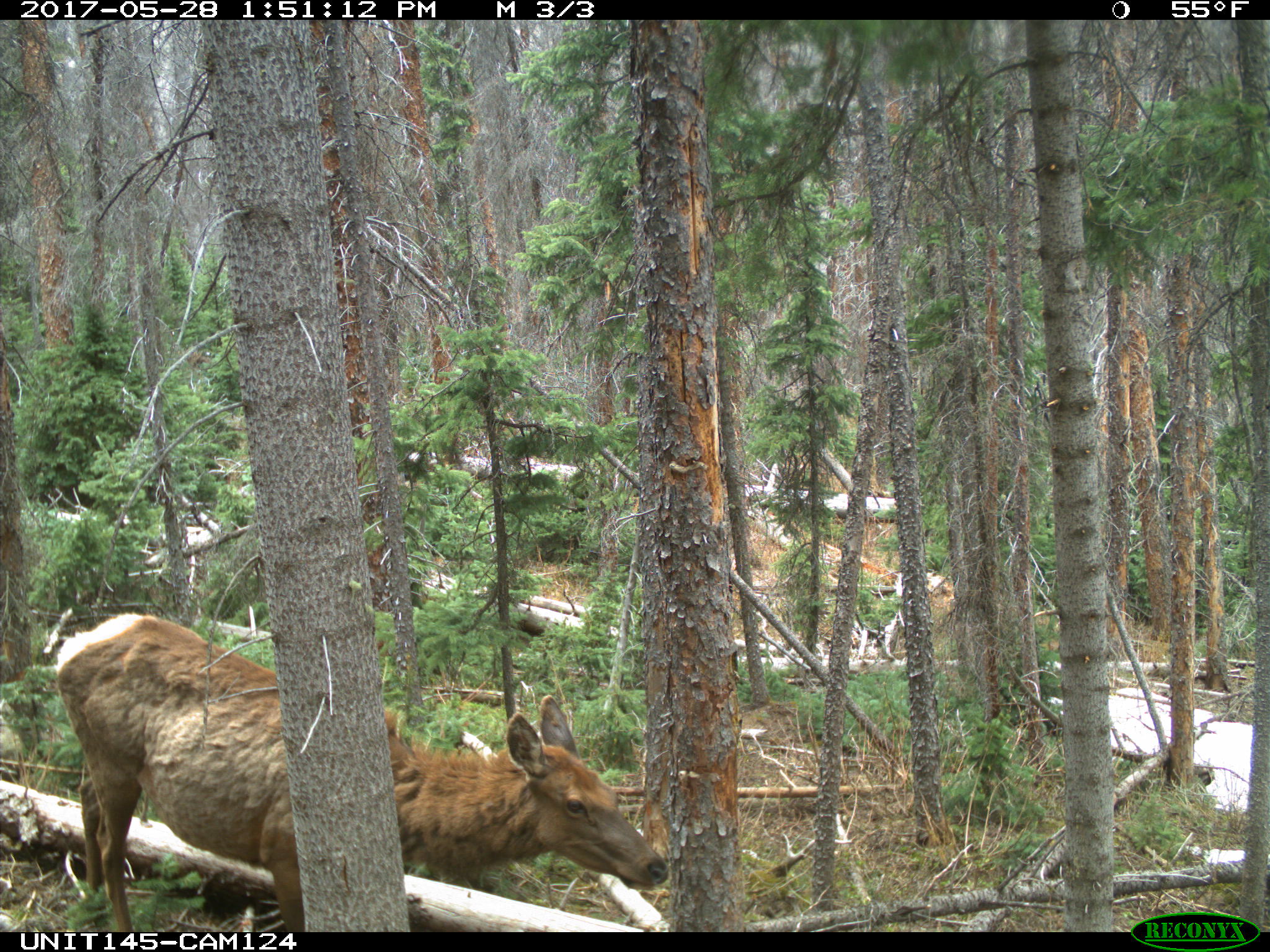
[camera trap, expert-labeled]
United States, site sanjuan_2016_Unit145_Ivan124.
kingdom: Animalia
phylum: Chordata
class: Mammalia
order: Artiodactyla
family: Cervidae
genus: Cervus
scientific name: Cervus elaphus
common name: red deer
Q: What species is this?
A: Cervus elaphus (red deer).